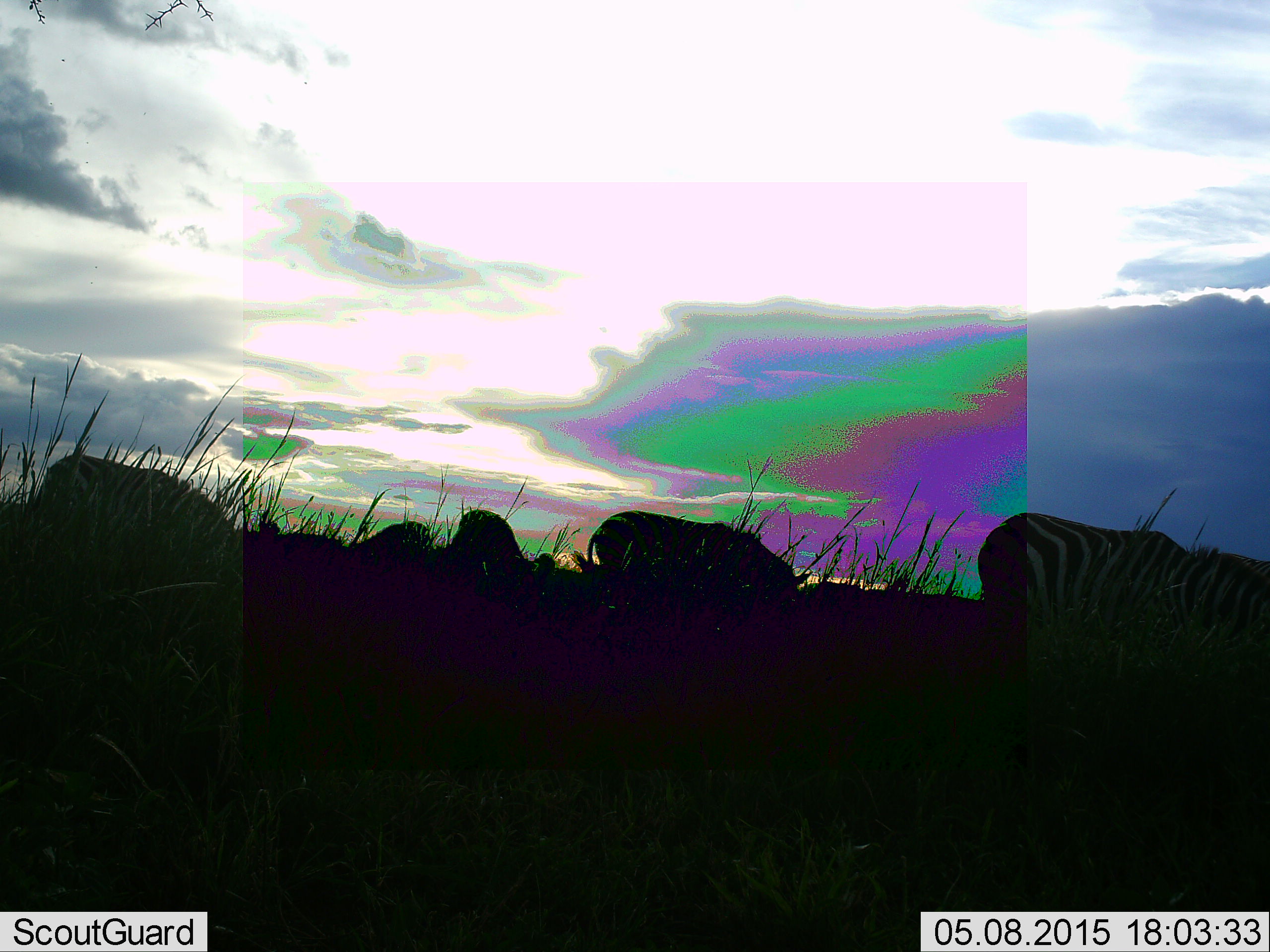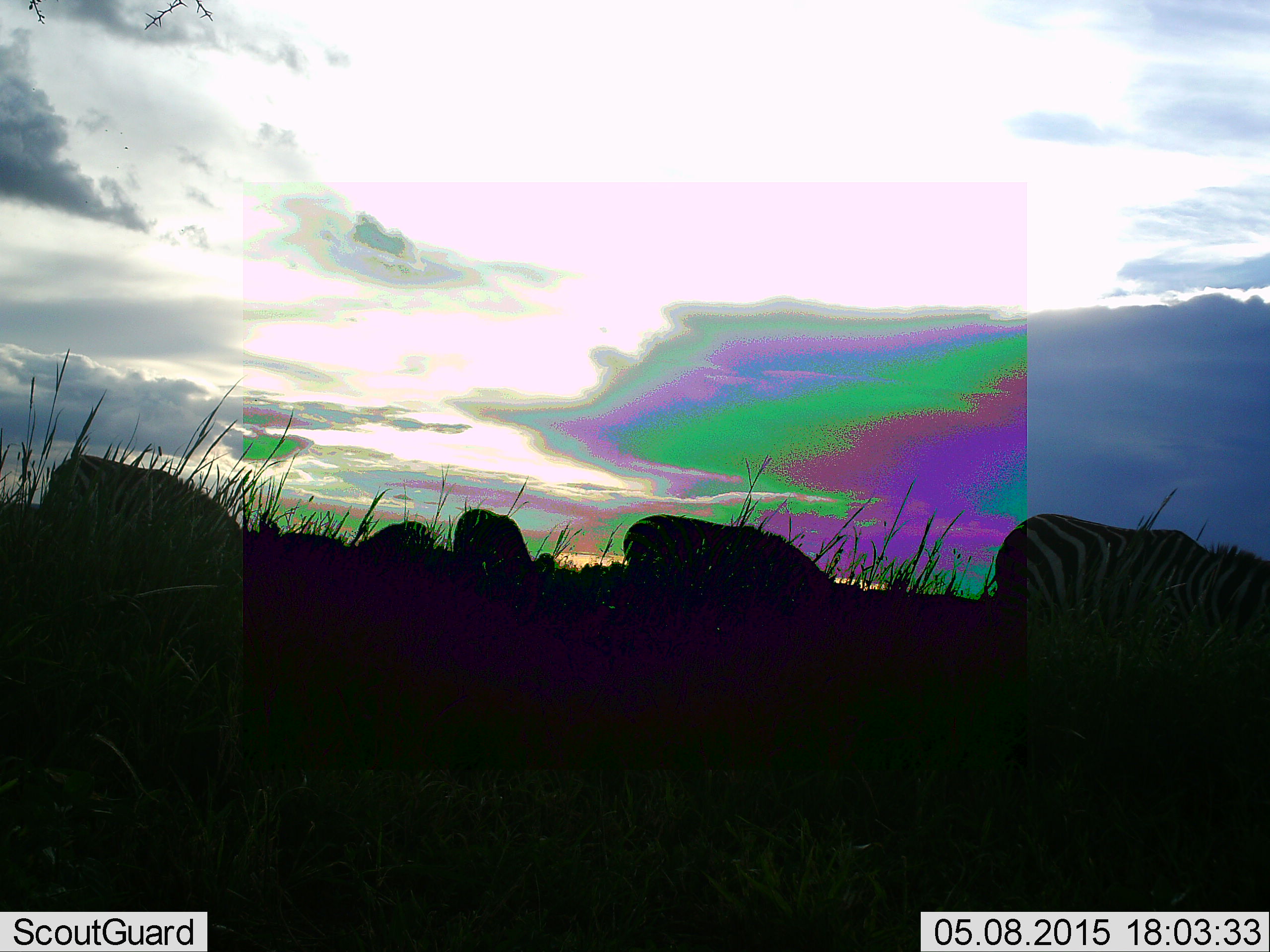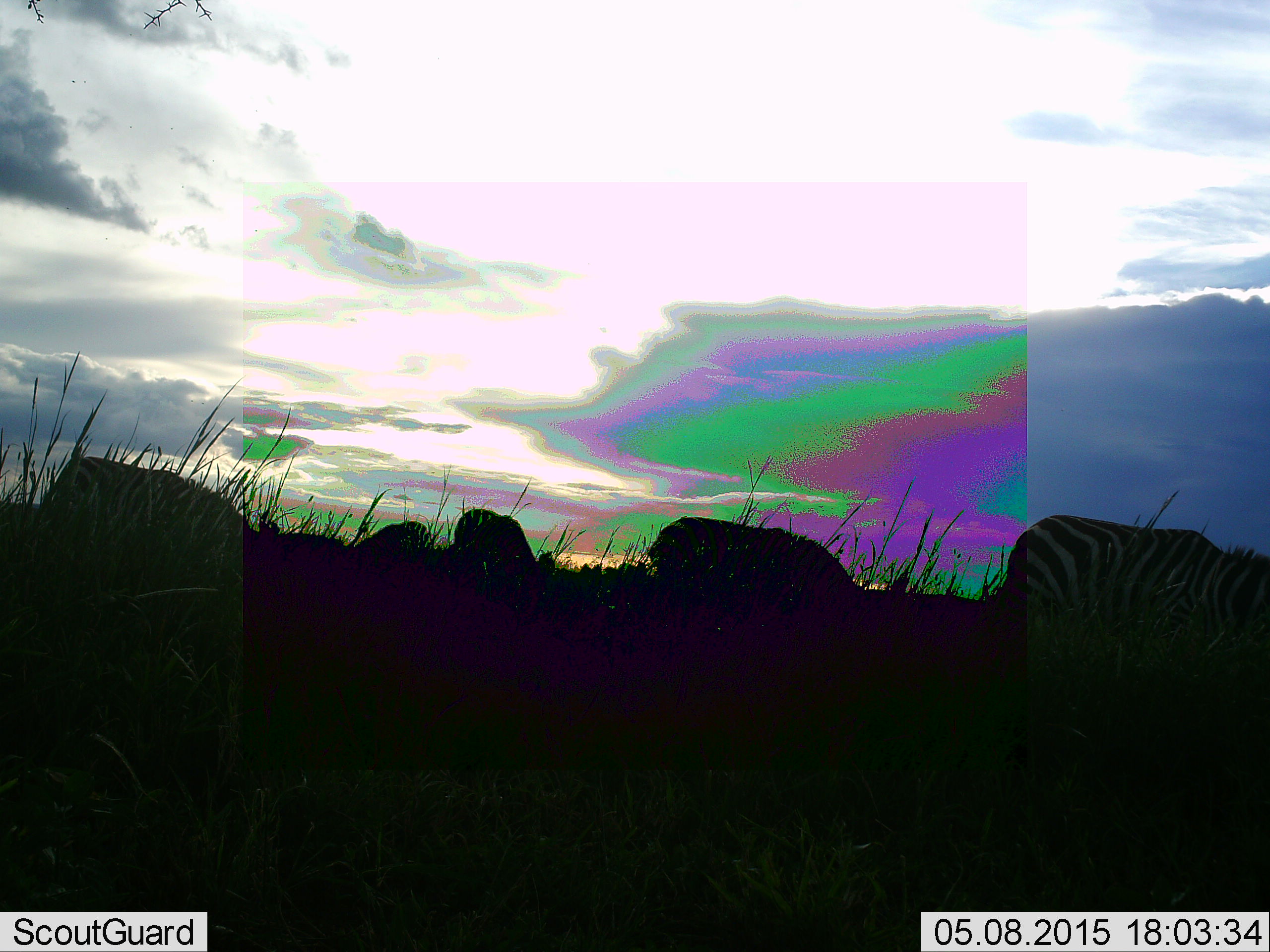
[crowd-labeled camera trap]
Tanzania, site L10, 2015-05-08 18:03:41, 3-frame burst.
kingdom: Animalia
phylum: Chordata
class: Mammalia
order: Perissodactyla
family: Equidae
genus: Equus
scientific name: Equus quagga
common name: plains zebra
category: zebra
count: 5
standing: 40%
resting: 0%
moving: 30%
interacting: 0%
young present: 0%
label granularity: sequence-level